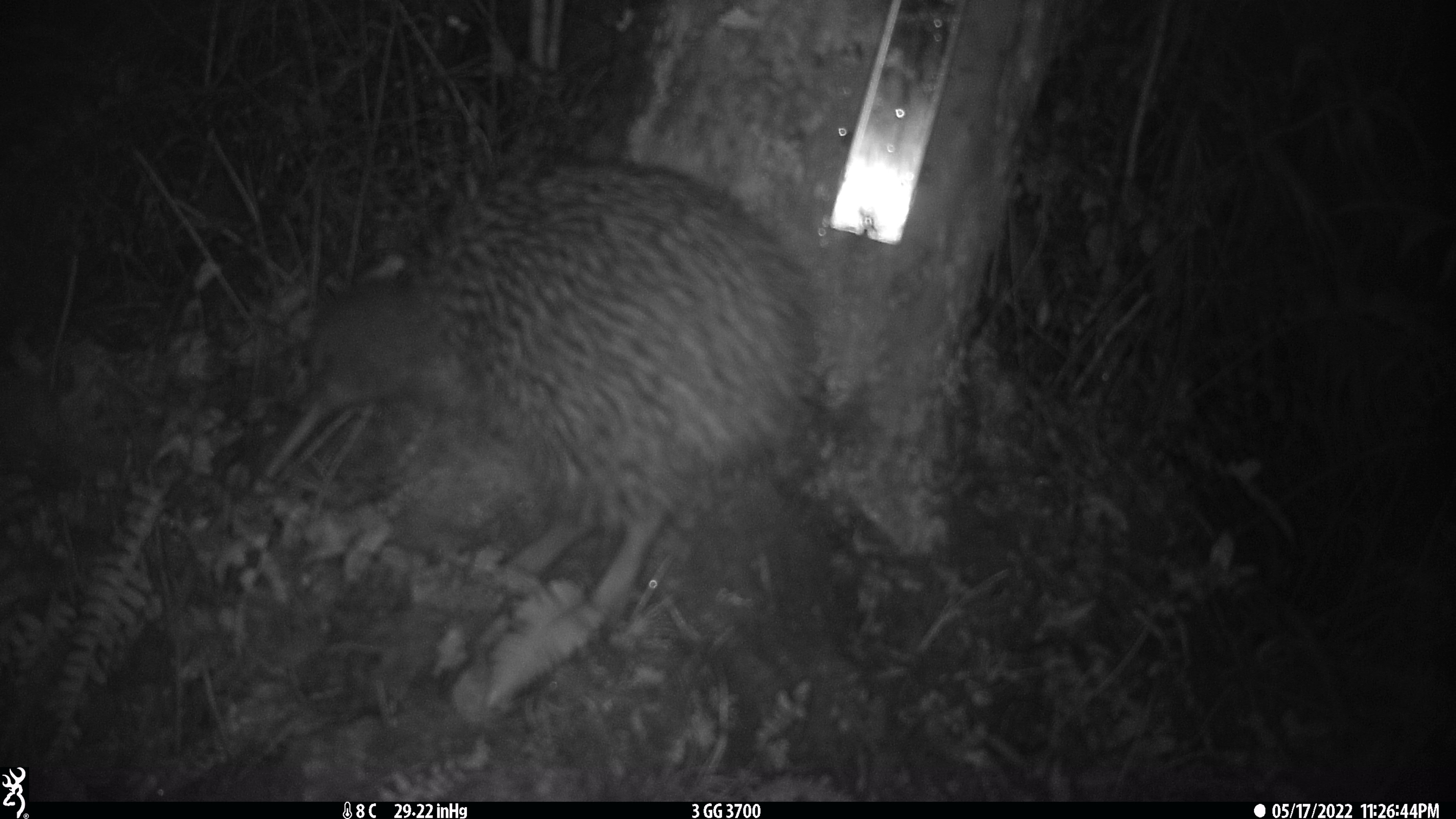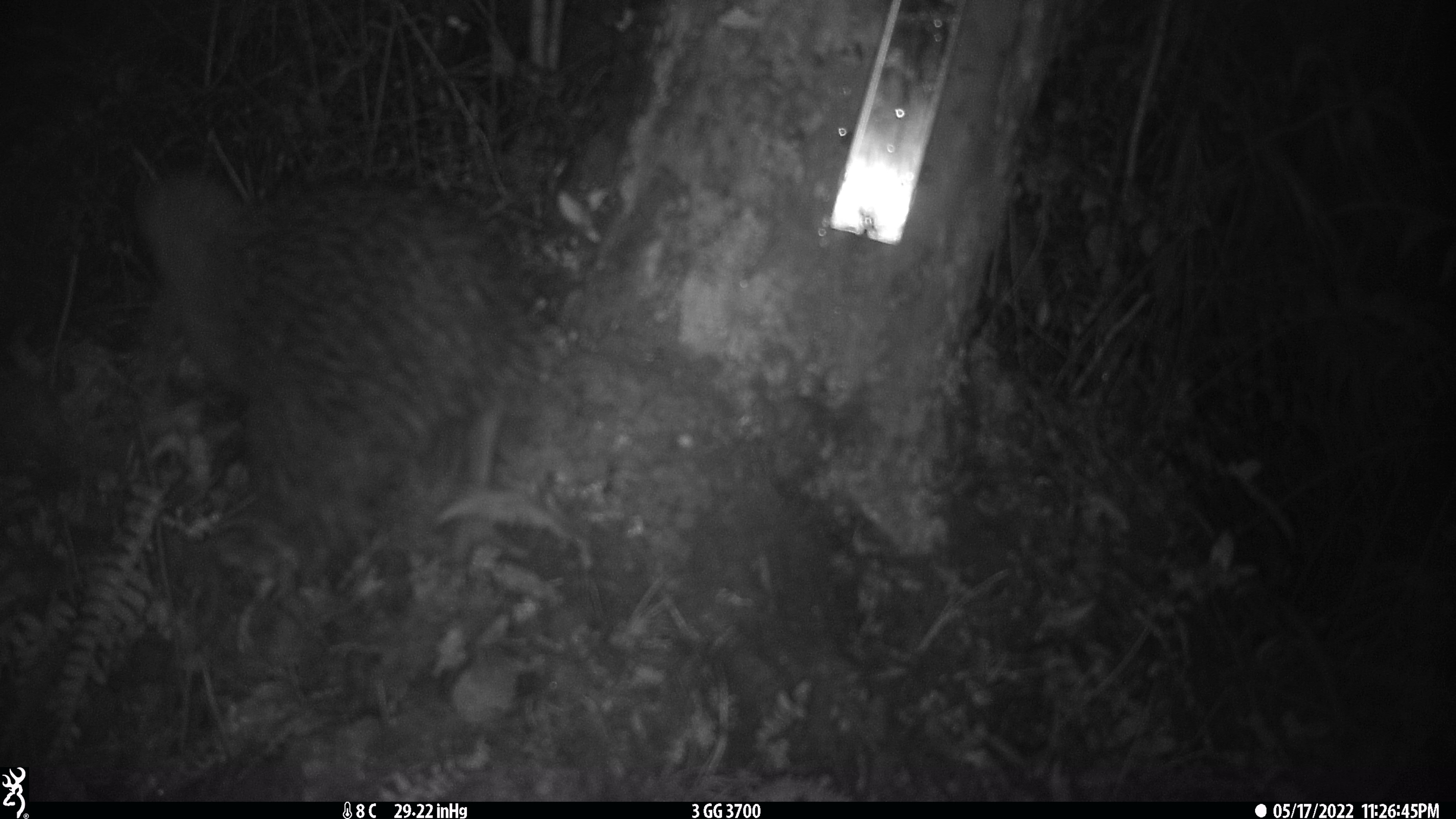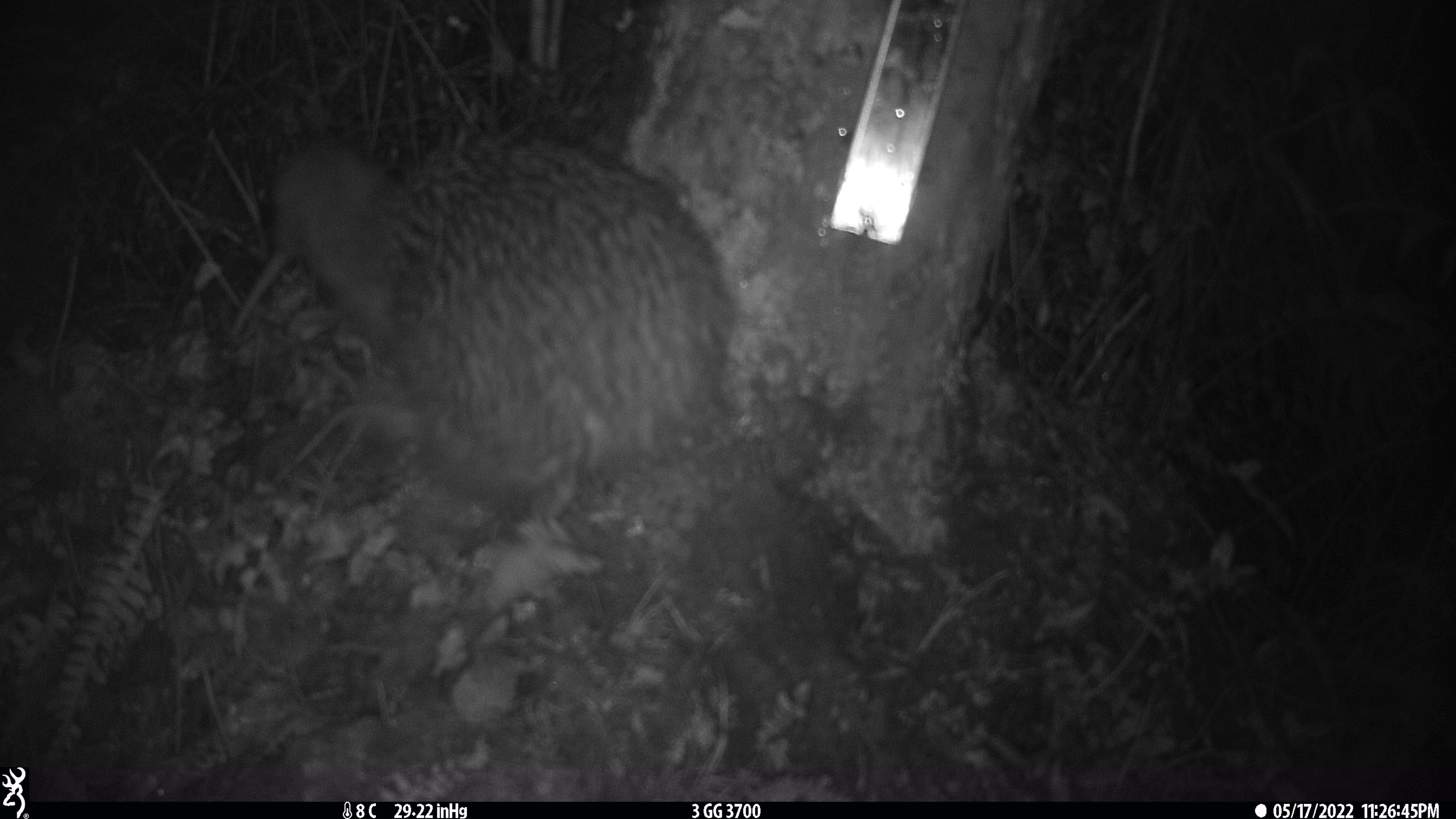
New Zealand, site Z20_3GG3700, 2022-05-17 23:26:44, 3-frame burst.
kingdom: Animalia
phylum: Chordata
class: Aves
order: Apterygiformes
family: Apterygidae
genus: Apteryx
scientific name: Apteryx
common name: kiwi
Kiwi (Apteryx).